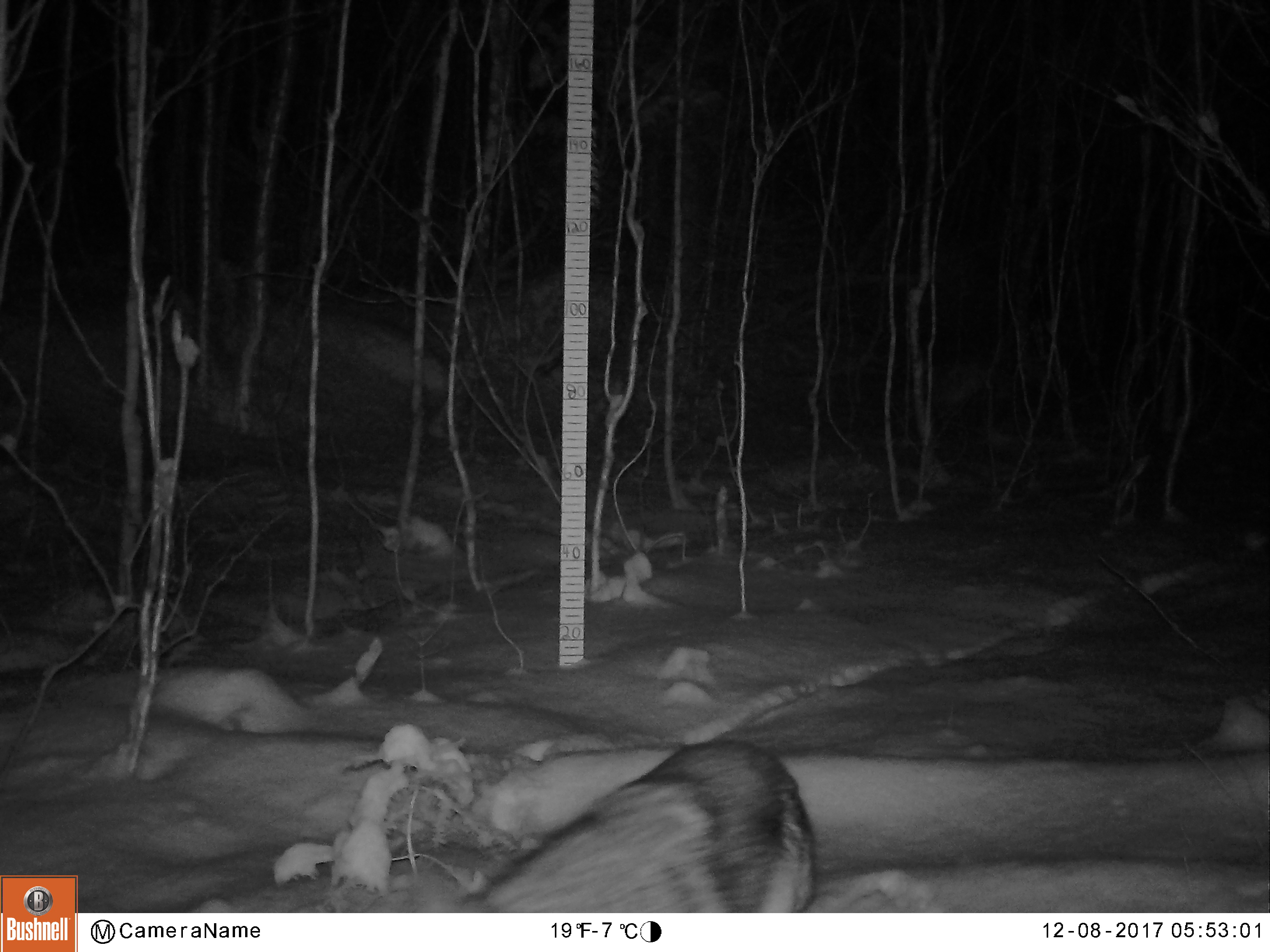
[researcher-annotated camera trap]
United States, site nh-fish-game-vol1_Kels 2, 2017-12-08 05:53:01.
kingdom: Animalia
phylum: Chordata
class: Mammalia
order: Carnivora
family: Canidae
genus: Canis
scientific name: Canis latrans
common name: coyote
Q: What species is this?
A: Coyote (Canis latrans).